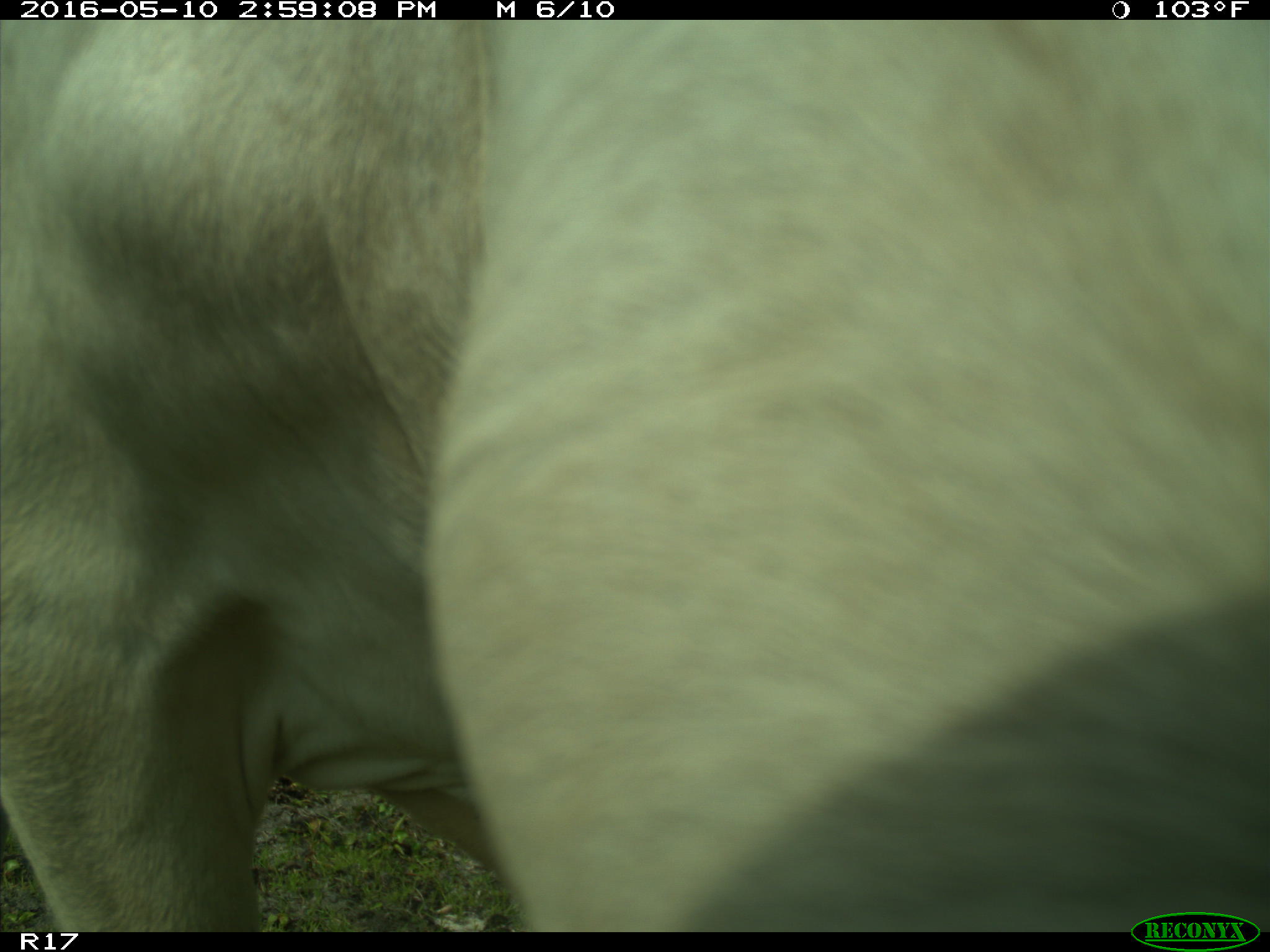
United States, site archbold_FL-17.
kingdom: Animalia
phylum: Chordata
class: Mammalia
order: Artiodactyla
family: Bovidae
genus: Bos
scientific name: Bos taurus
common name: domestic cow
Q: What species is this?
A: Bos taurus (domestic cow).